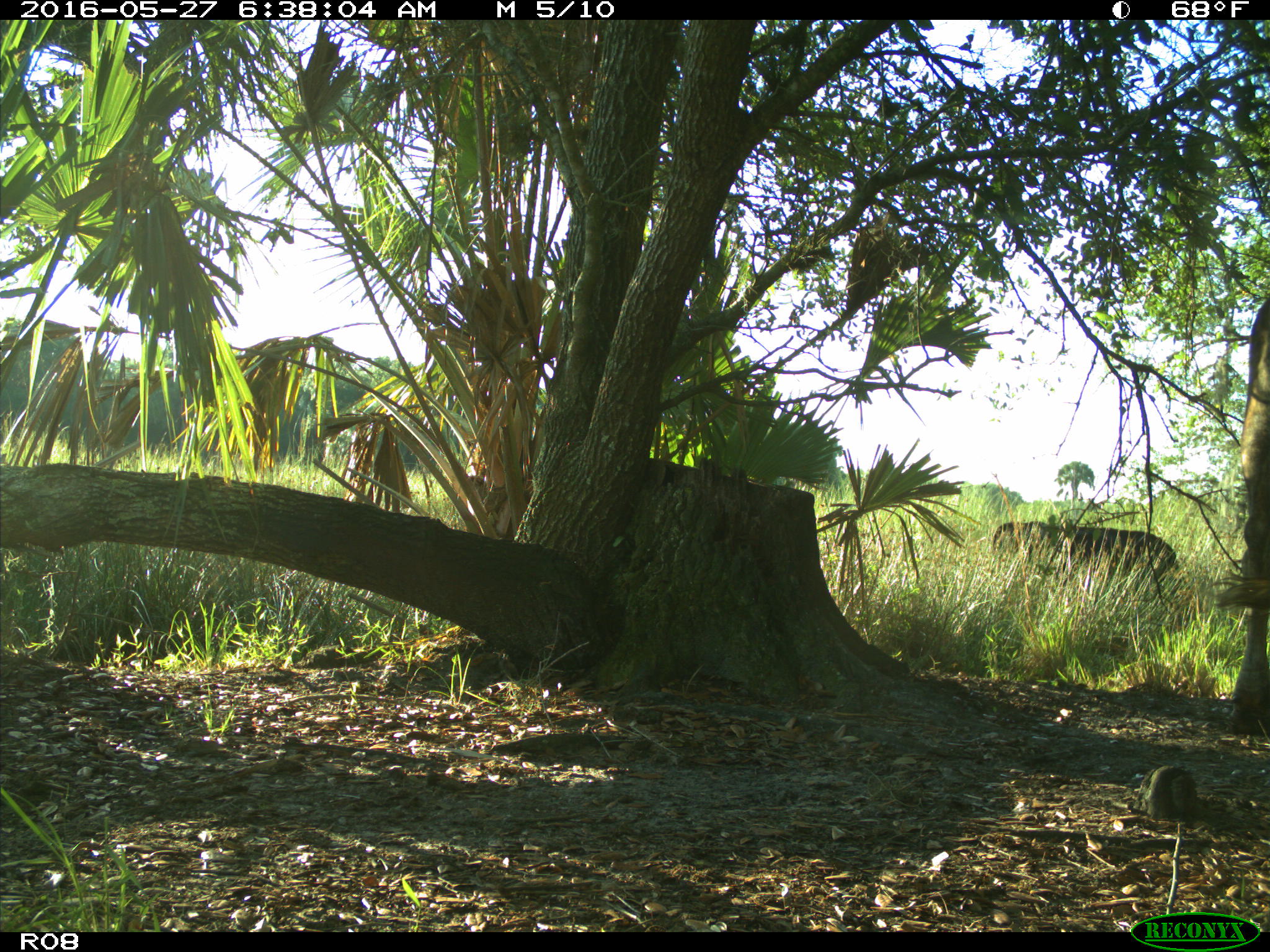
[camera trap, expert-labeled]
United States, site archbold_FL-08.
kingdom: Animalia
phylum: Chordata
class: Mammalia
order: Artiodactyla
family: Bovidae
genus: Bos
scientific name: Bos taurus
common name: domestic cow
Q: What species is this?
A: Bos taurus (domestic cow).